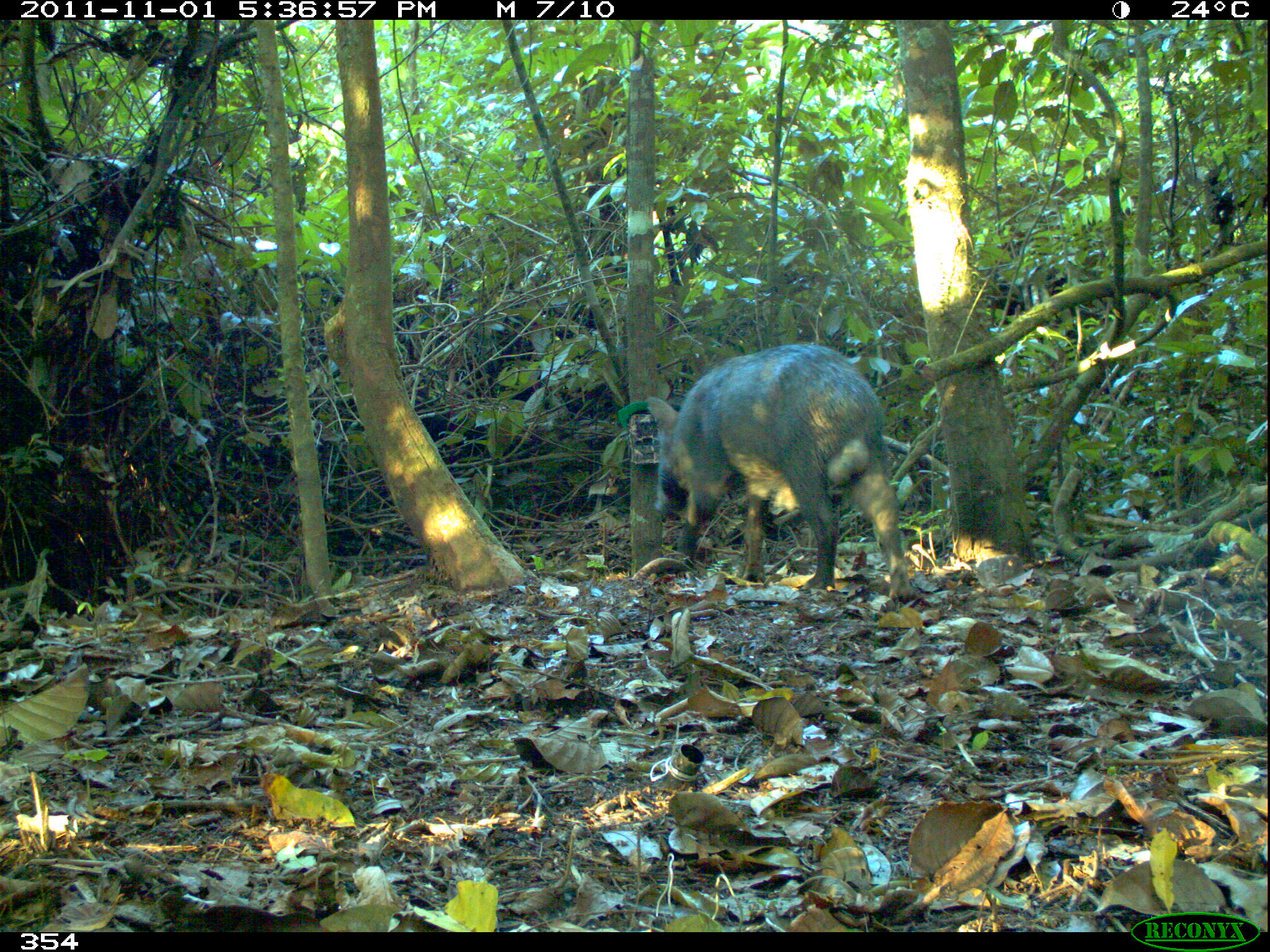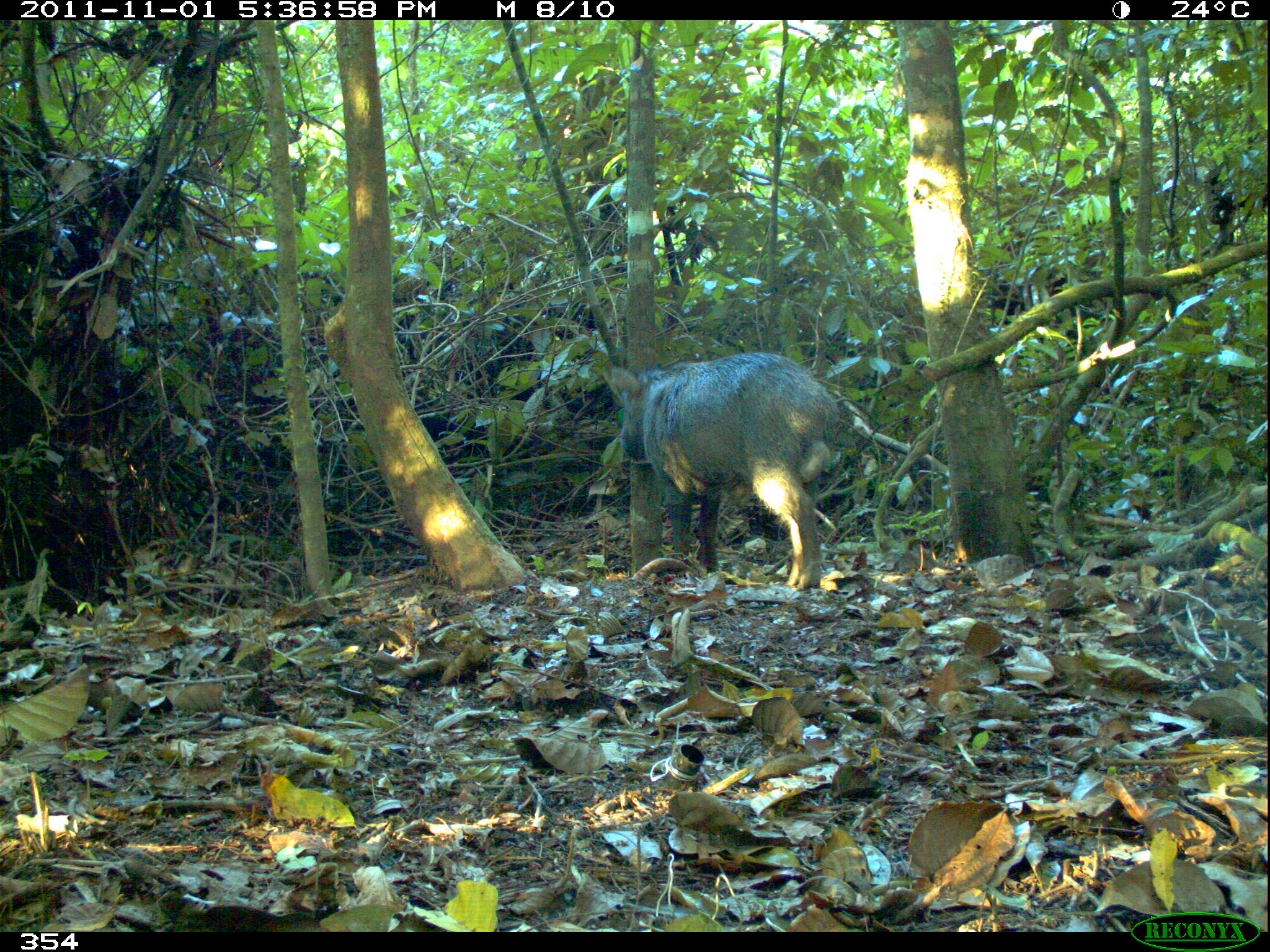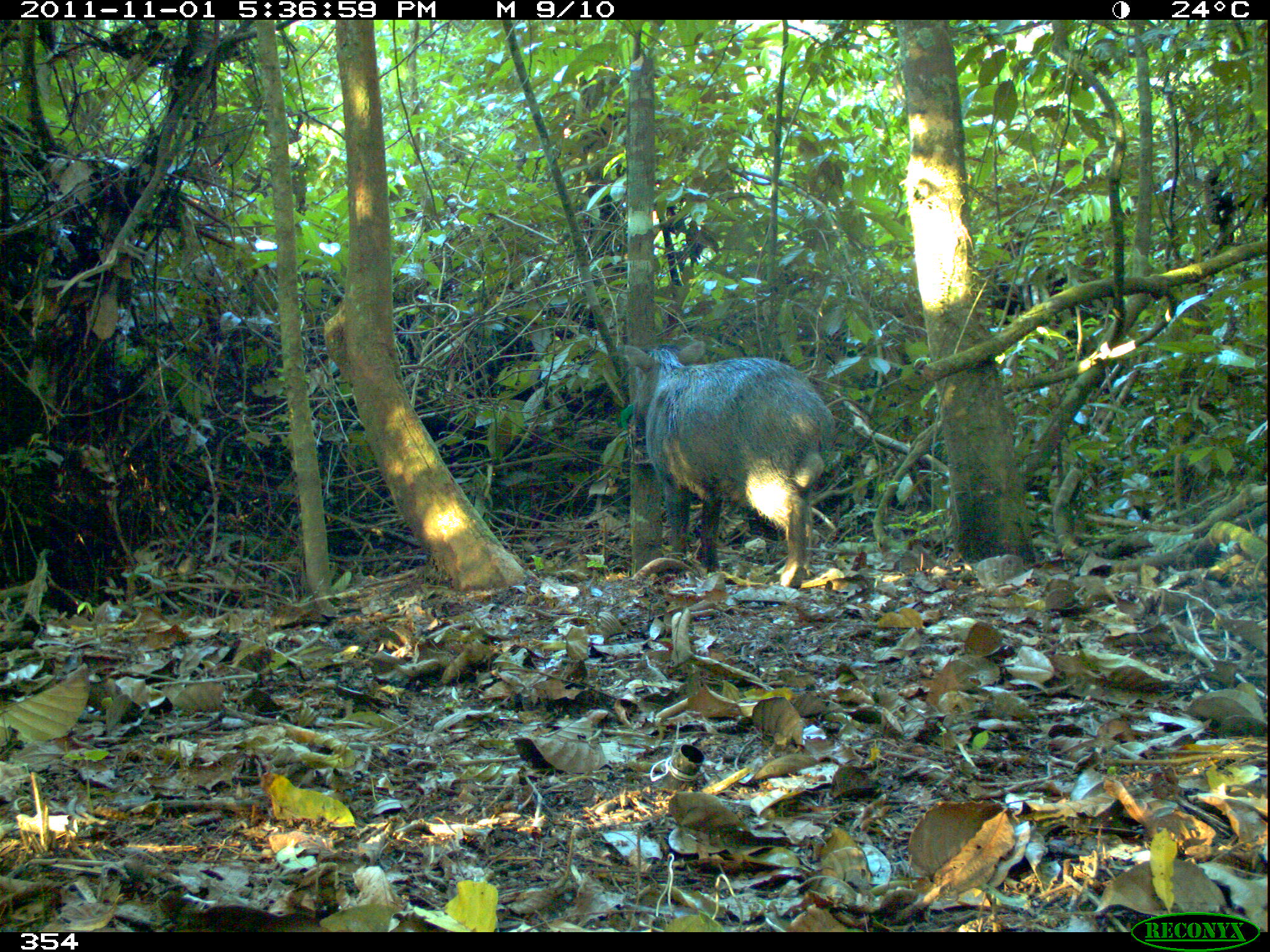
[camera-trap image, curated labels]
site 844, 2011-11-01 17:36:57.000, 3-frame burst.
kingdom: Animalia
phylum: Chordata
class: Mammalia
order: Artiodactyla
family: Tayassuidae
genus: Tayassu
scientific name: Tayassu pecari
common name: white-lipped peccary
Tayassu pecari (white-lipped peccary).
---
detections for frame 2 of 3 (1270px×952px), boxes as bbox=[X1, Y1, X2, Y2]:
tayassu pecari: bbox=[609, 350, 842, 591]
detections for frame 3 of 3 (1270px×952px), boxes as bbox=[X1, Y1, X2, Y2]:
tayassu pecari: bbox=[623, 338, 837, 587]